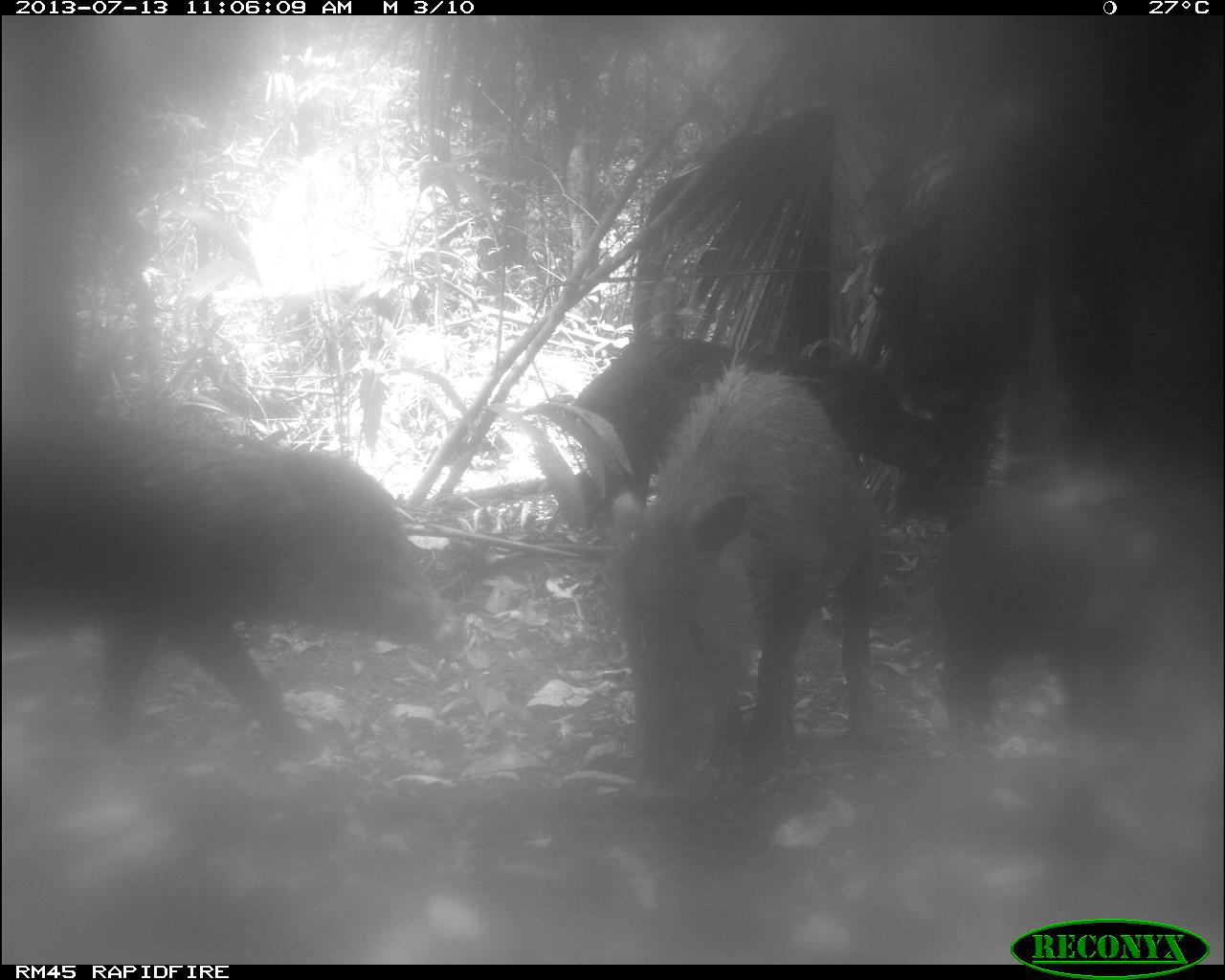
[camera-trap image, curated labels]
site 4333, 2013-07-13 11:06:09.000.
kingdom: Animalia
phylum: Chordata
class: Mammalia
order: Artiodactyla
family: Tayassuidae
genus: Tayassu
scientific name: Tayassu pecari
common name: white-lipped peccary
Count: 4.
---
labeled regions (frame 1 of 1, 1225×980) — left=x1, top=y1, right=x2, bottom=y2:
tayassu pecari: left=0, top=406, right=470, bottom=748; left=599, top=347, right=881, bottom=803; left=930, top=469, right=1220, bottom=741; left=567, top=332, right=889, bottom=536